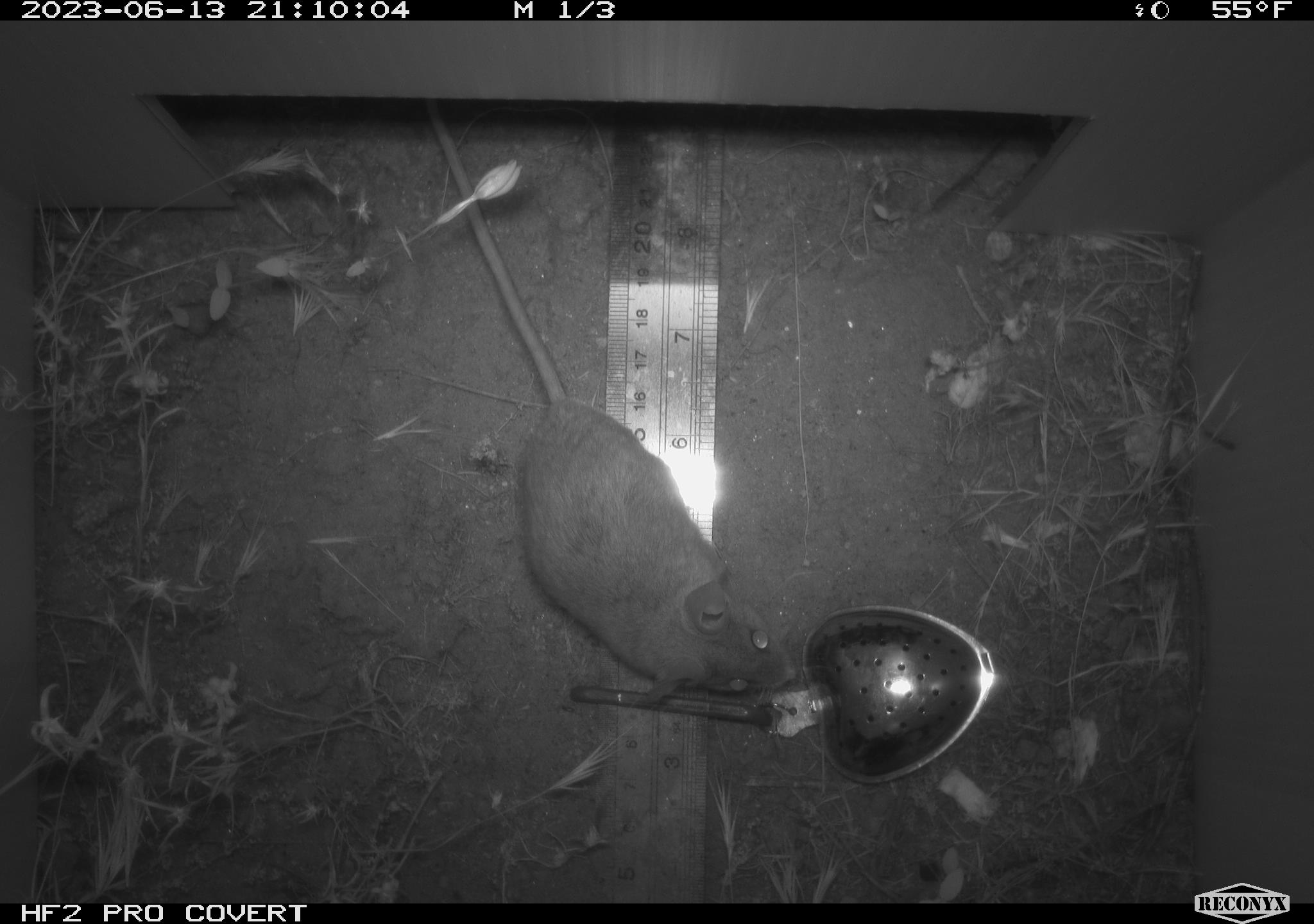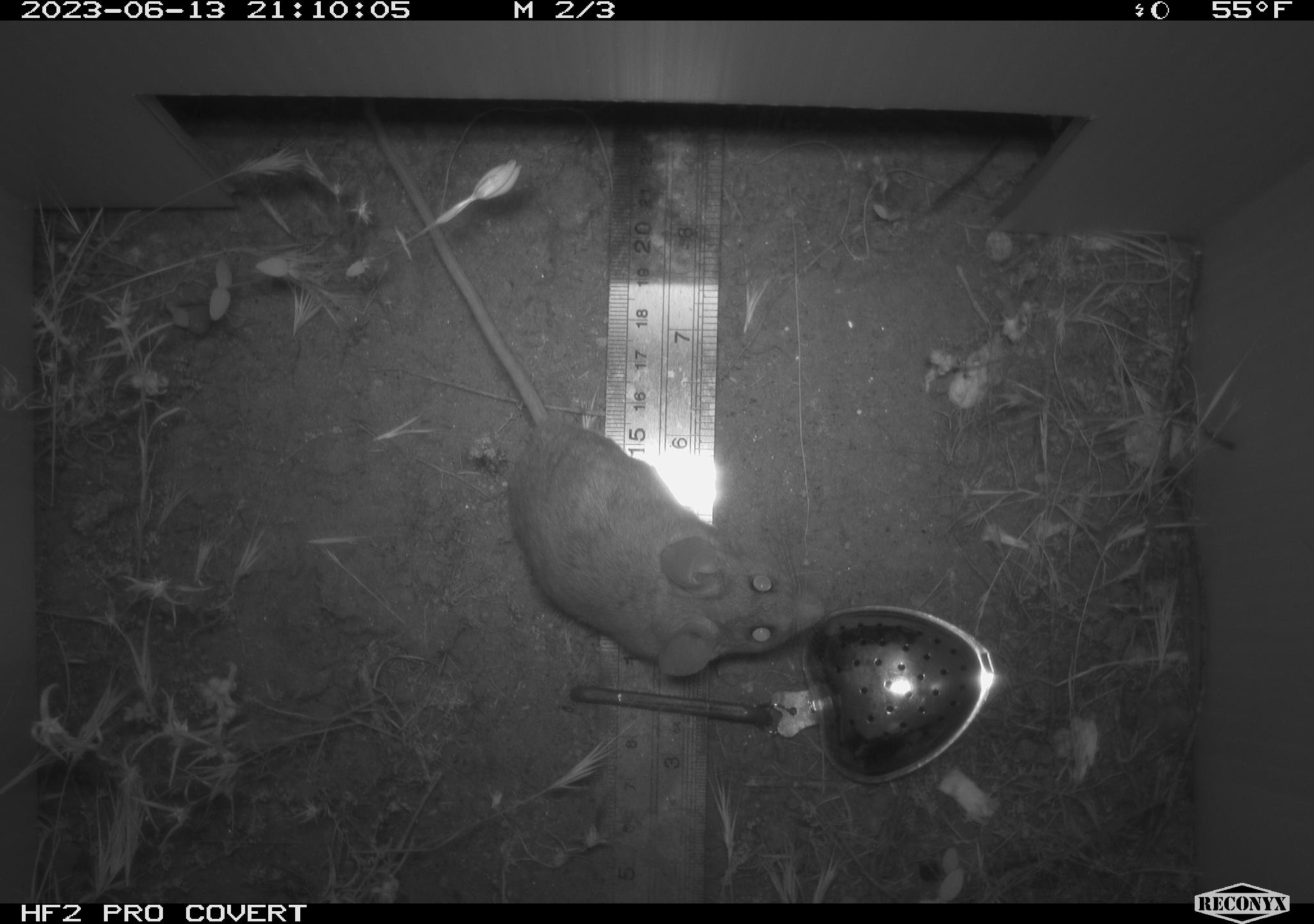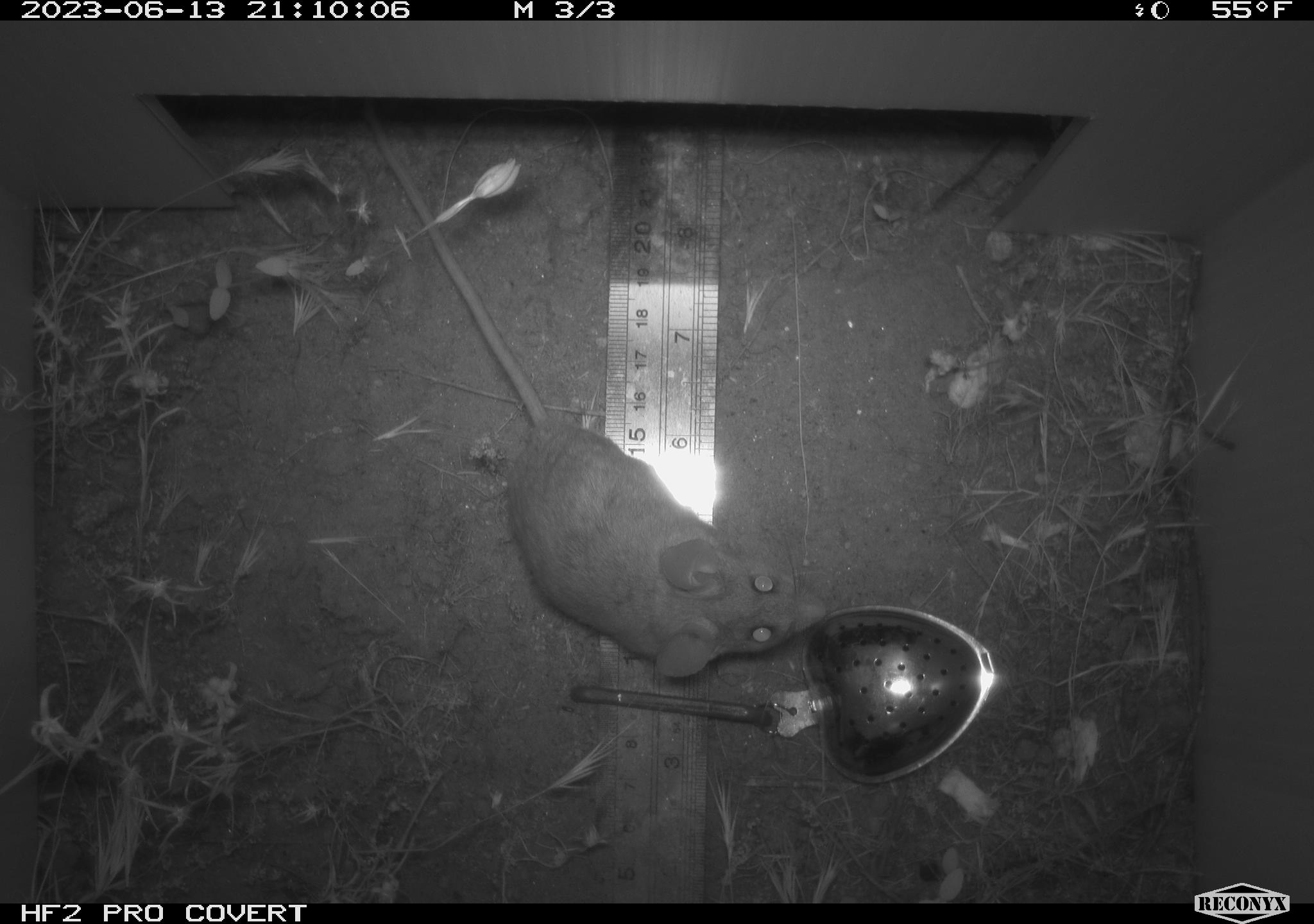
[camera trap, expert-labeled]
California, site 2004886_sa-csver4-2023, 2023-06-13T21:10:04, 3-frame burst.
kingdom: Animalia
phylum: Chordata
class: Mammalia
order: Rodentia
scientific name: Rodentia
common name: mouse species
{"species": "mouse species (Rodentia)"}